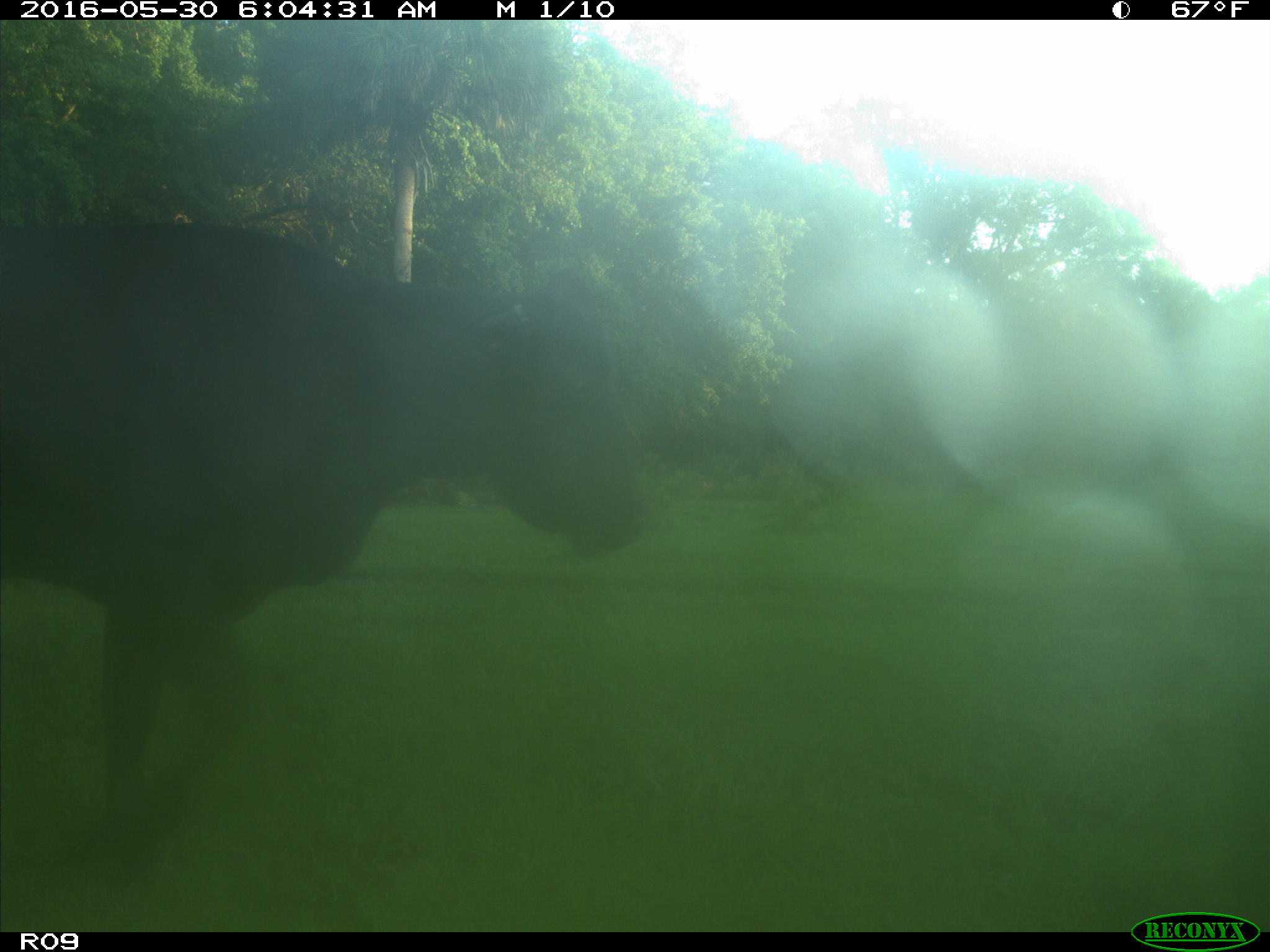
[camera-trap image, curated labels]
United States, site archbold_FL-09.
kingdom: Animalia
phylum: Chordata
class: Mammalia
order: Artiodactyla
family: Bovidae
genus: Bos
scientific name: Bos taurus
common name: domestic cow